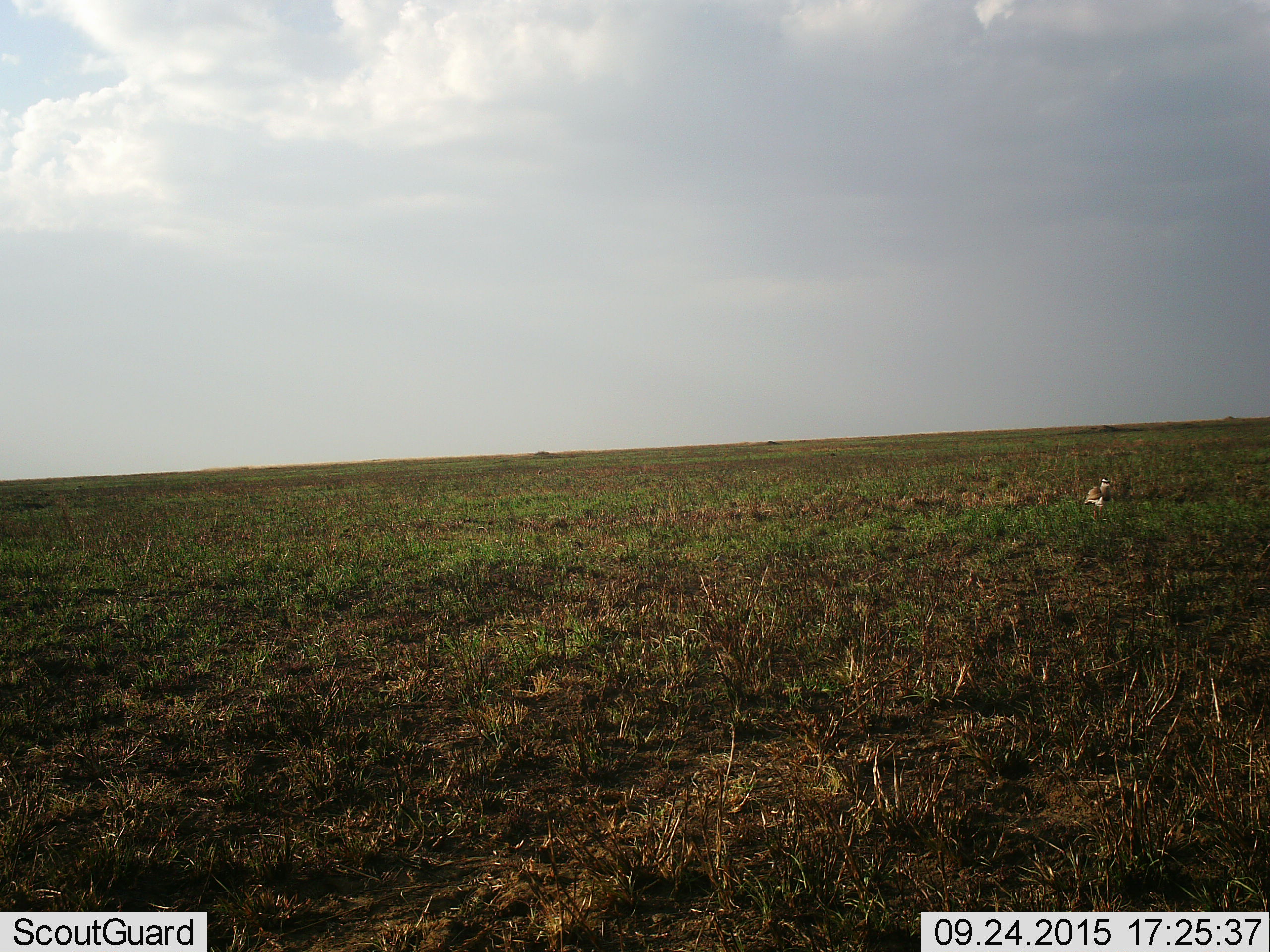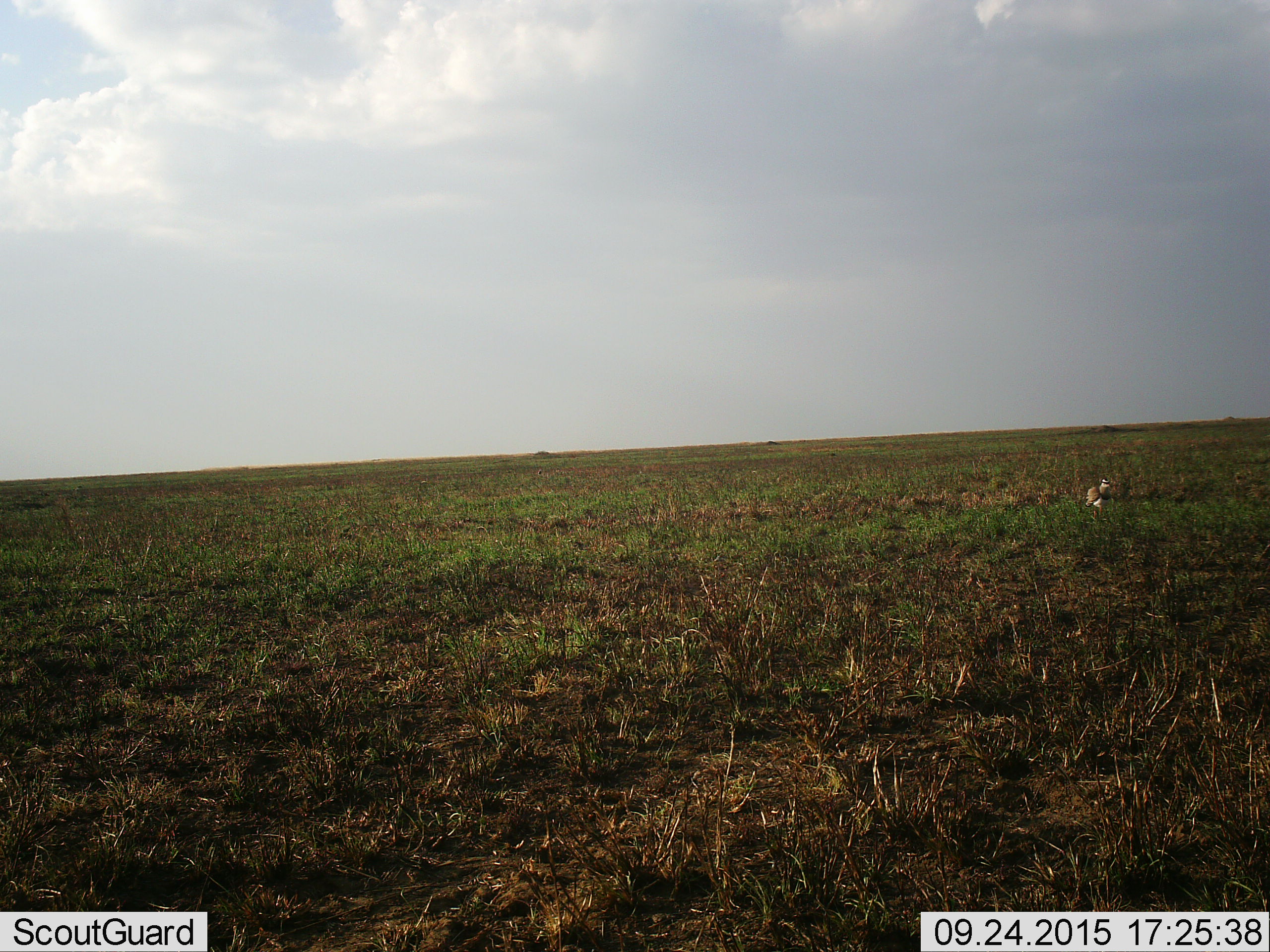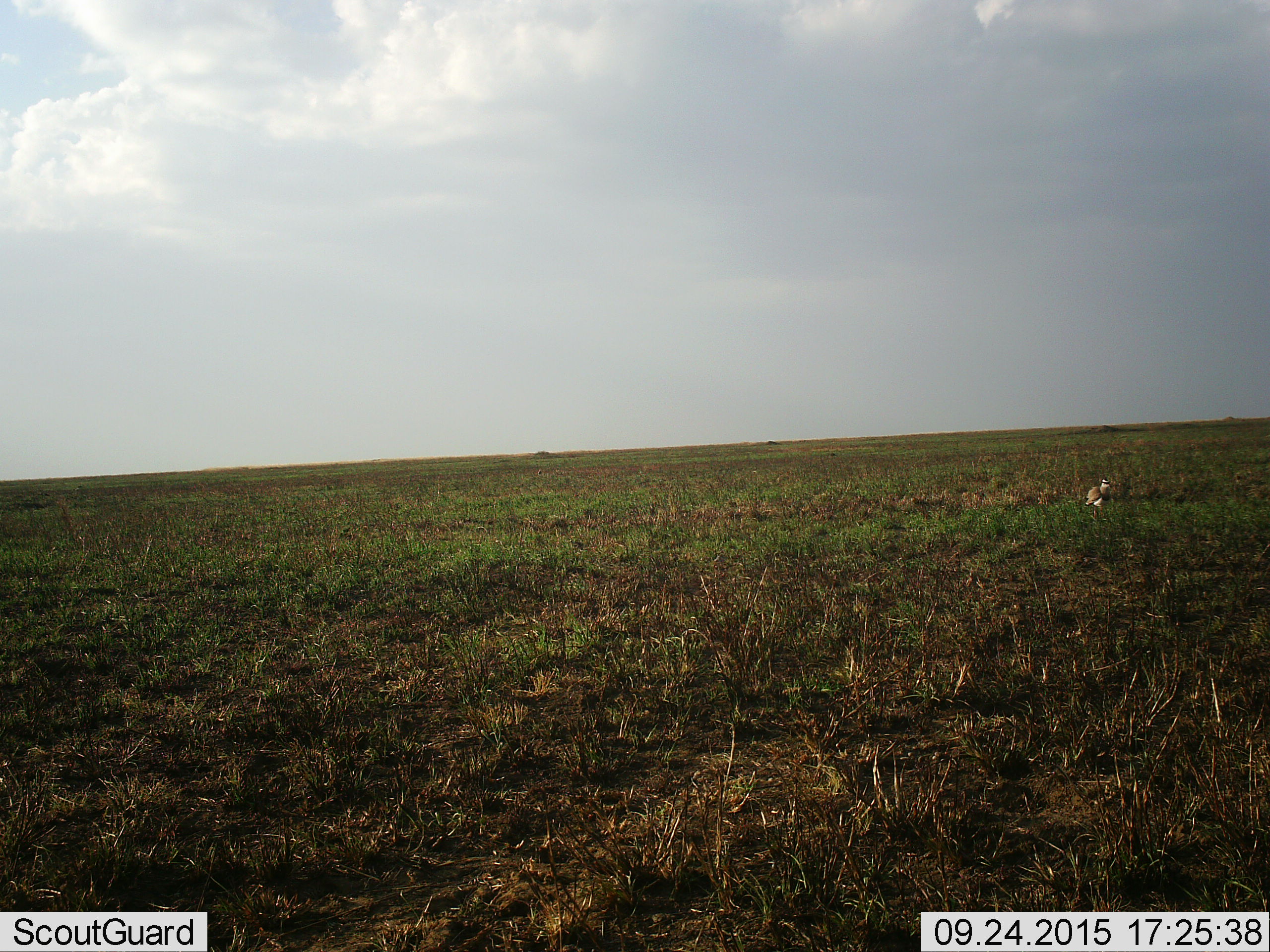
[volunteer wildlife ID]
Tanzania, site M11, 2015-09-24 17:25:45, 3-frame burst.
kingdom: Animalia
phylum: Chordata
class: Aves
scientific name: Aves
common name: bird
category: otherbird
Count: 1.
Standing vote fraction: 83%.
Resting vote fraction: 0%.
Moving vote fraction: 17%.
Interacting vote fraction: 0%.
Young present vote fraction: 0%.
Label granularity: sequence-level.